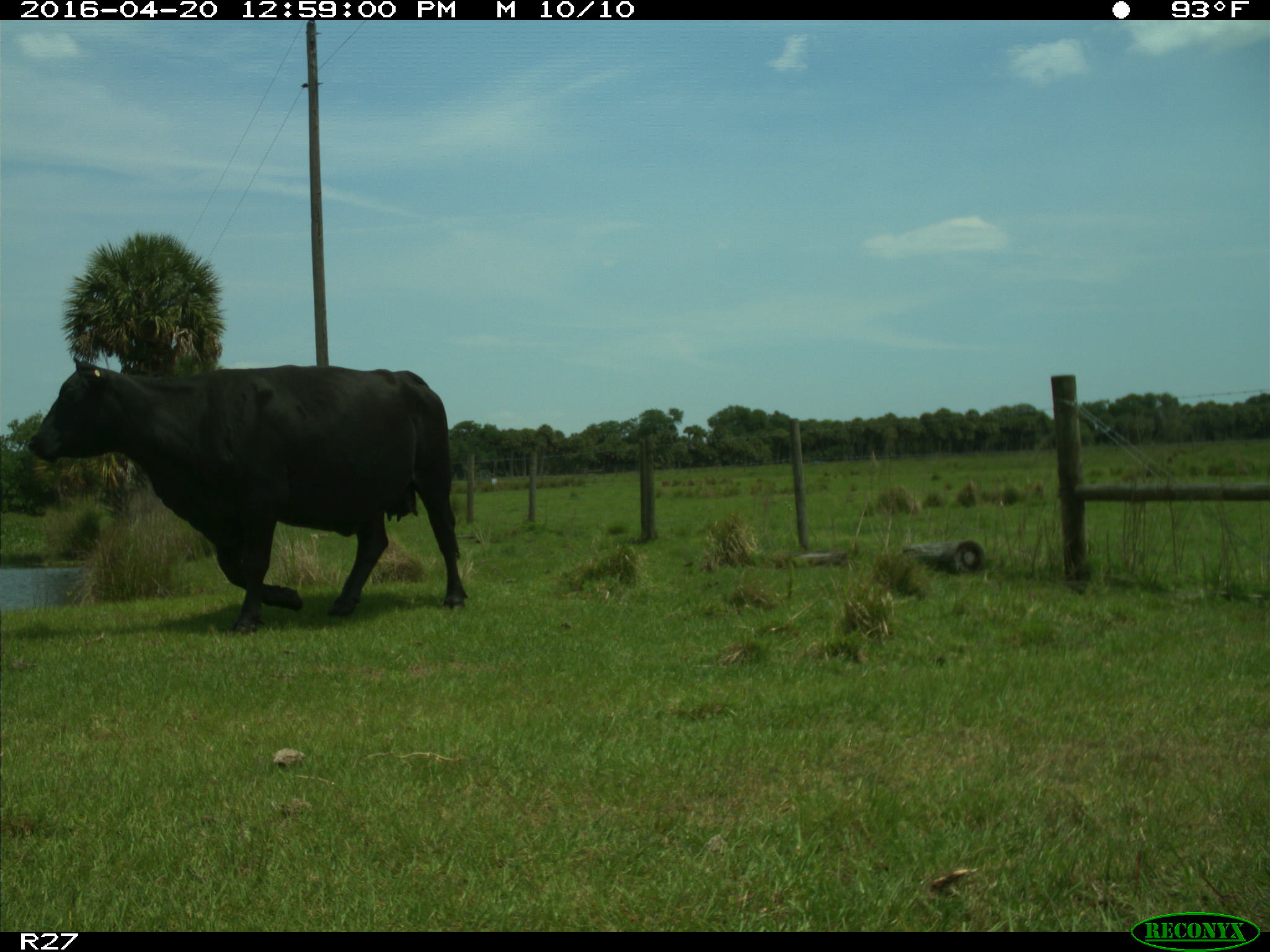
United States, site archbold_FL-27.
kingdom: Animalia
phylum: Chordata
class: Mammalia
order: Artiodactyla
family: Bovidae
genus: Bos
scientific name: Bos taurus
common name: domestic cow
Bos taurus (domestic cow).